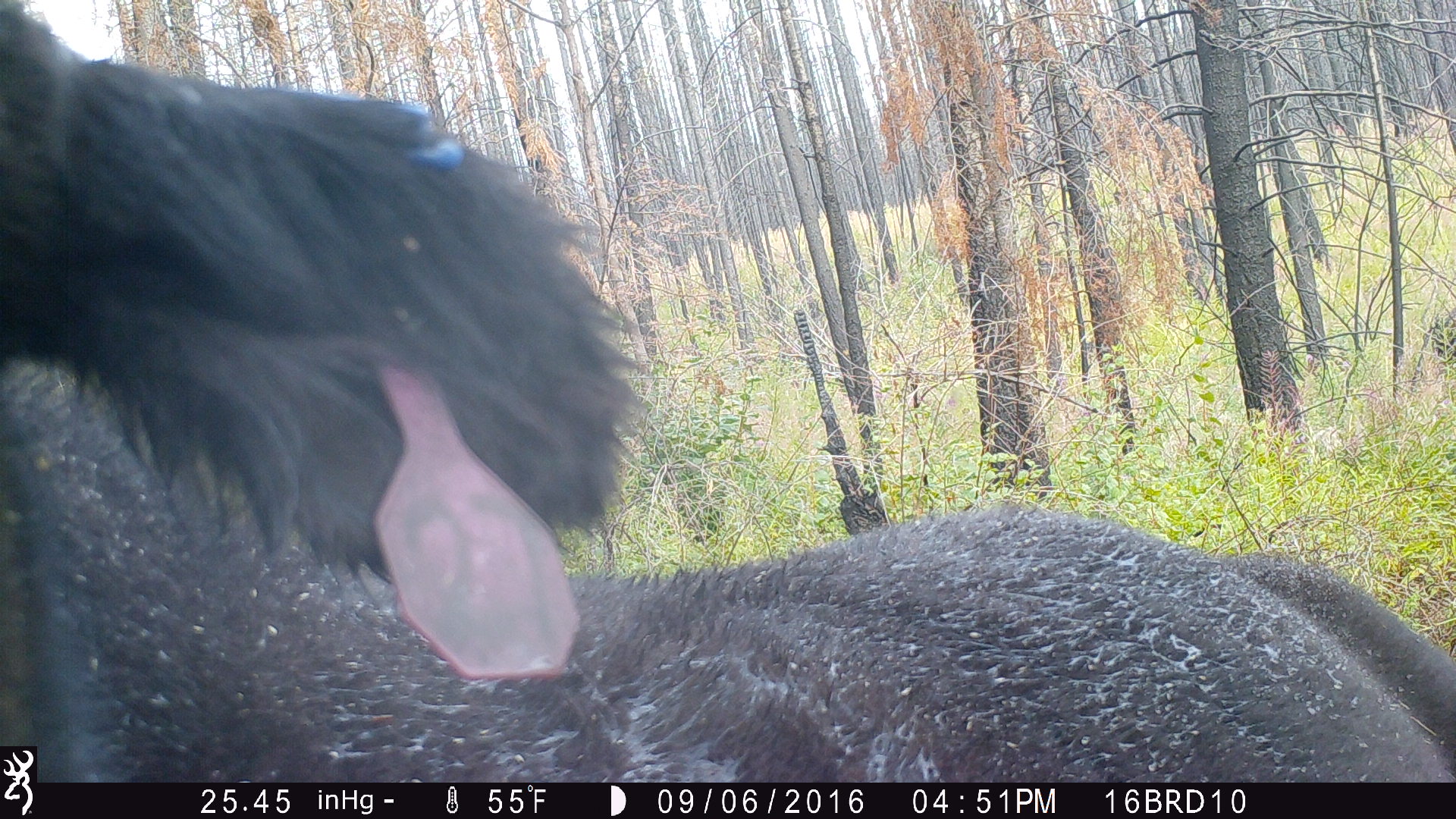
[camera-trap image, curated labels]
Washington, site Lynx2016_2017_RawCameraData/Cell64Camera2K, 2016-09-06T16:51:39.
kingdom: Animalia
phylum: Chordata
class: Mammalia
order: Artiodactyla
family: Bovidae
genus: Bos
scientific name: Bos taurus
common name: domestic cattle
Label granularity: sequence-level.